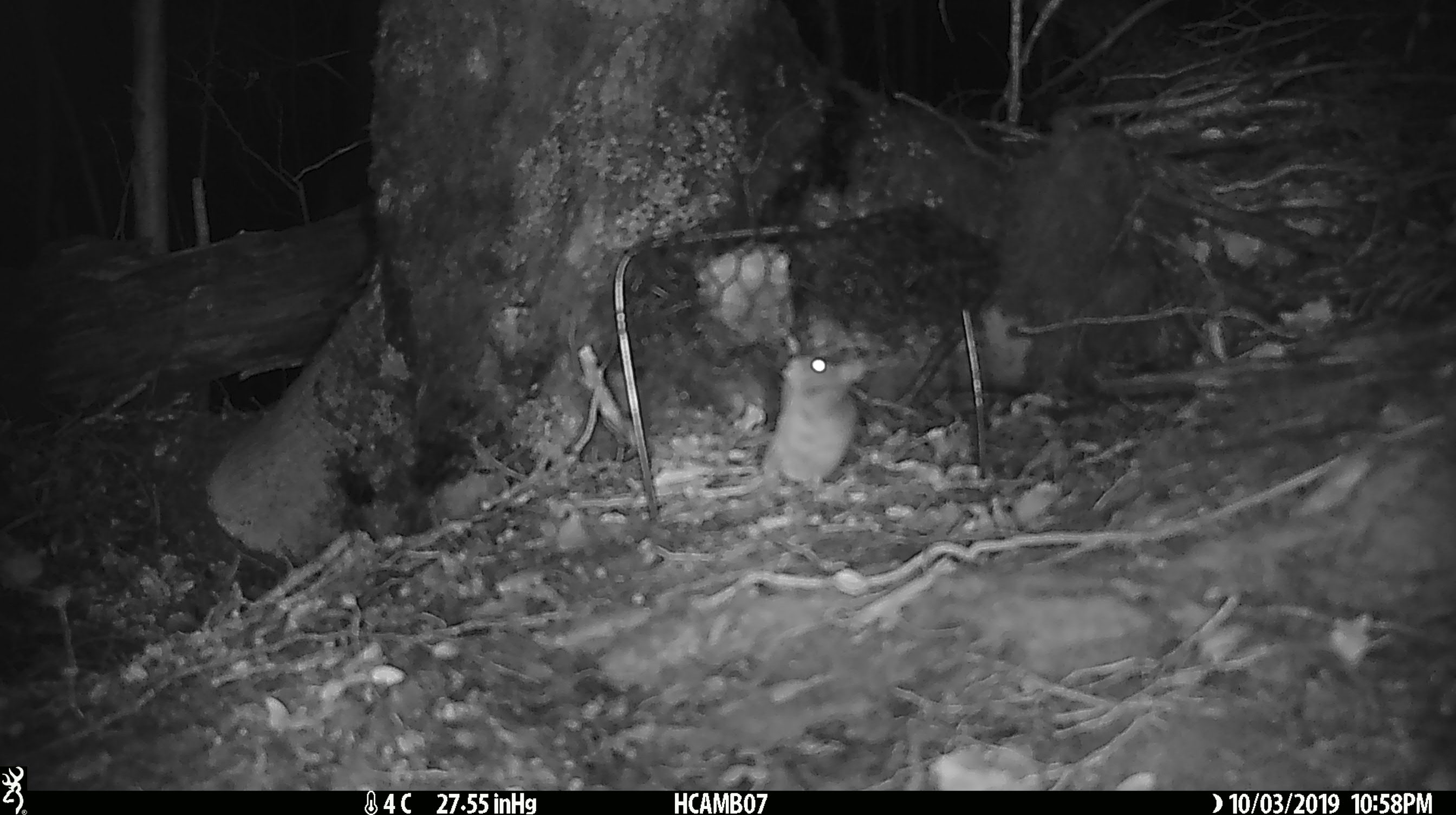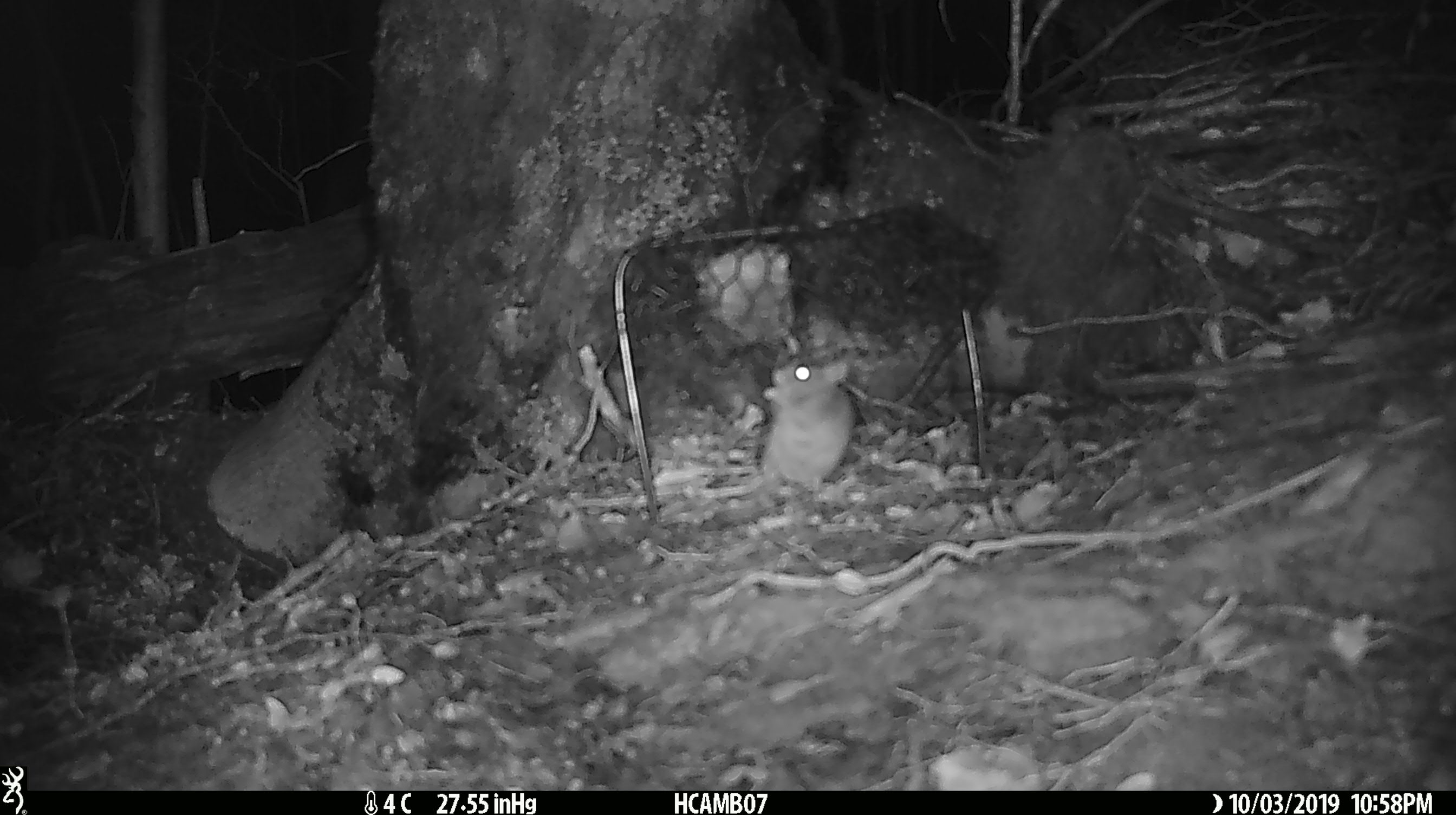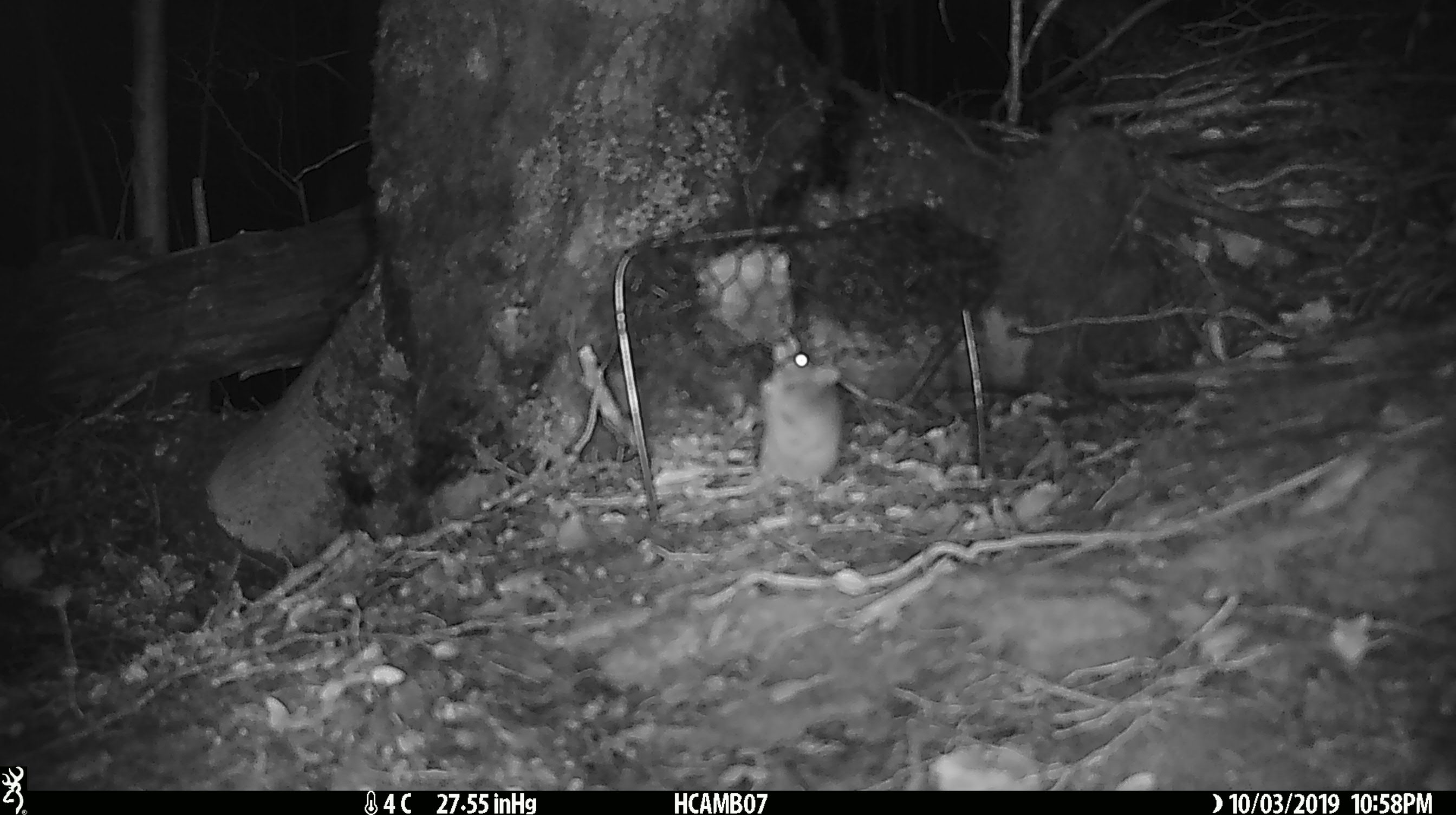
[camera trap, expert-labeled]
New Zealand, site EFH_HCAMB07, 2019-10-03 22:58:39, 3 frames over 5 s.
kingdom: Animalia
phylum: Chordata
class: Mammalia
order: Rodentia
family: Muridae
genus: Mus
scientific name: Mus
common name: mouse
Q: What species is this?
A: Mouse (Mus).